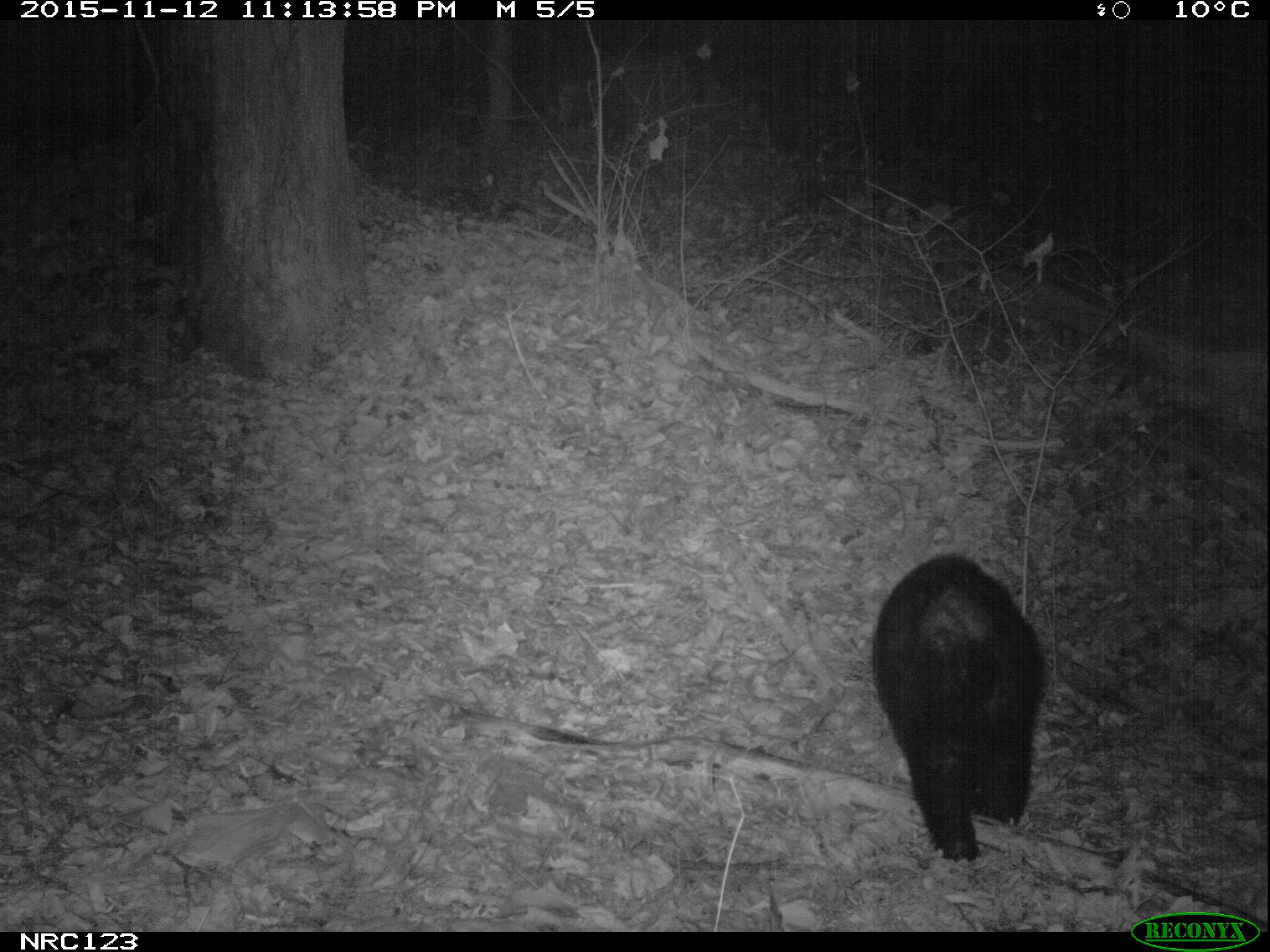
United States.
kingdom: Animalia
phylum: Chordata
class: Mammalia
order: Carnivora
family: Ursidae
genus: Ursus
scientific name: Ursus americanus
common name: american black bear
American Black Bear (Ursus americanus).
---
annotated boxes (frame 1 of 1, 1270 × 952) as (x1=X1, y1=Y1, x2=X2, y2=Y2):
American Black Bear: (x1=860, y1=551, x2=1048, y2=864)